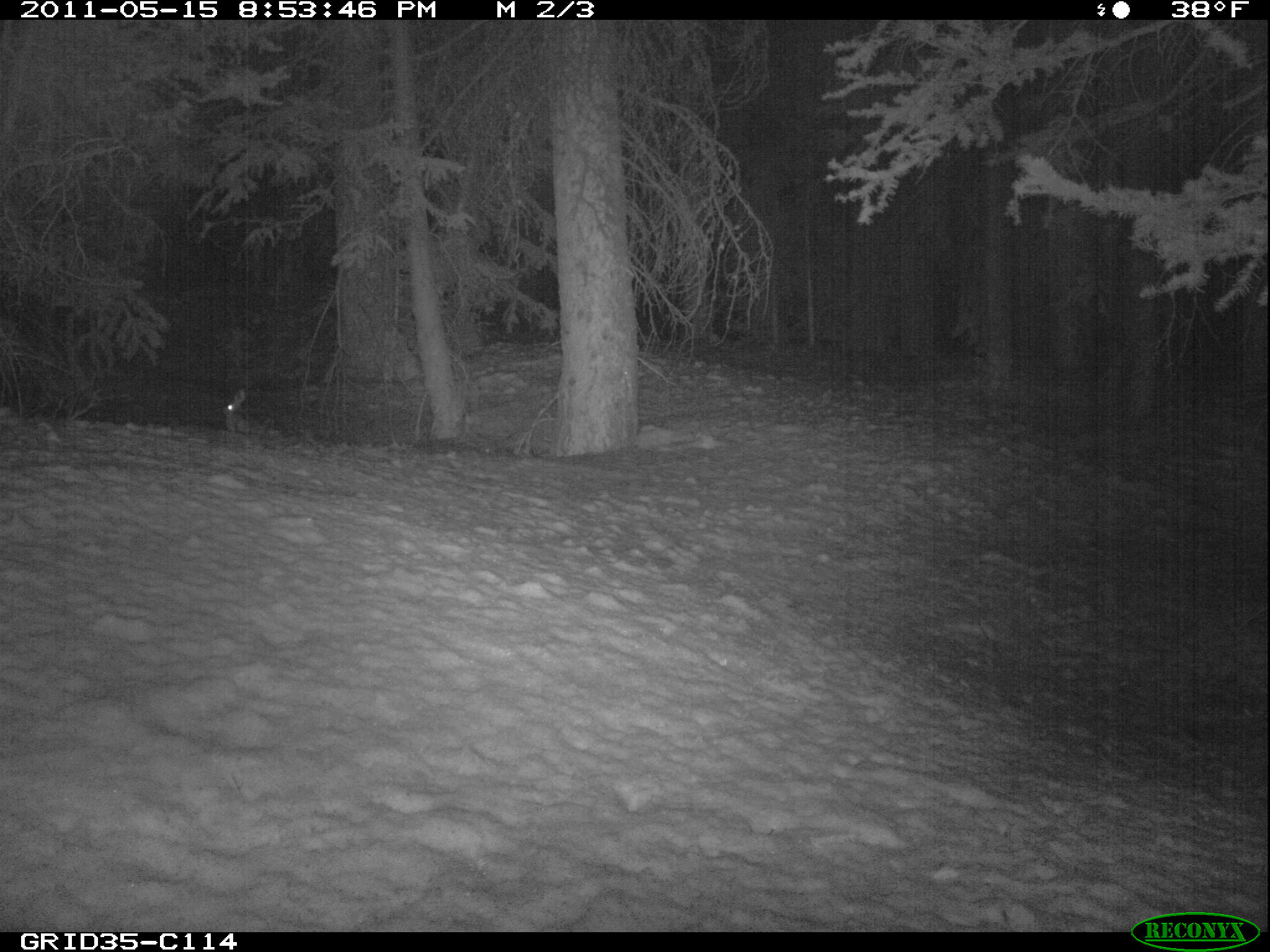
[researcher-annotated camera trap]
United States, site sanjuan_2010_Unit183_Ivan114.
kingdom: Animalia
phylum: Chordata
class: Mammalia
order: Lagomorpha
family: Leporidae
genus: Lepus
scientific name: Lepus americanus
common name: snowshoe hare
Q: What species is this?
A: Lepus americanus (snowshoe hare).